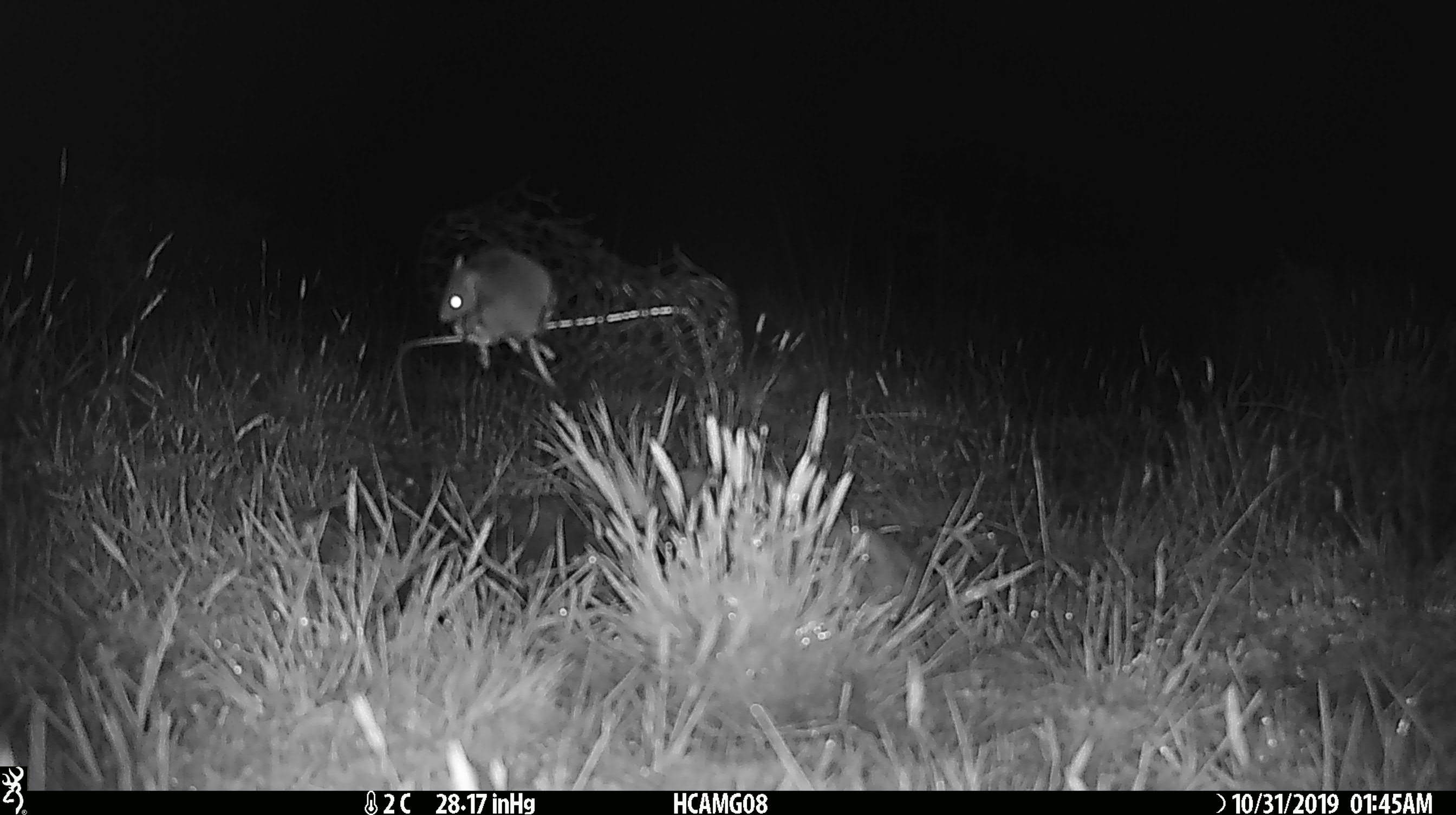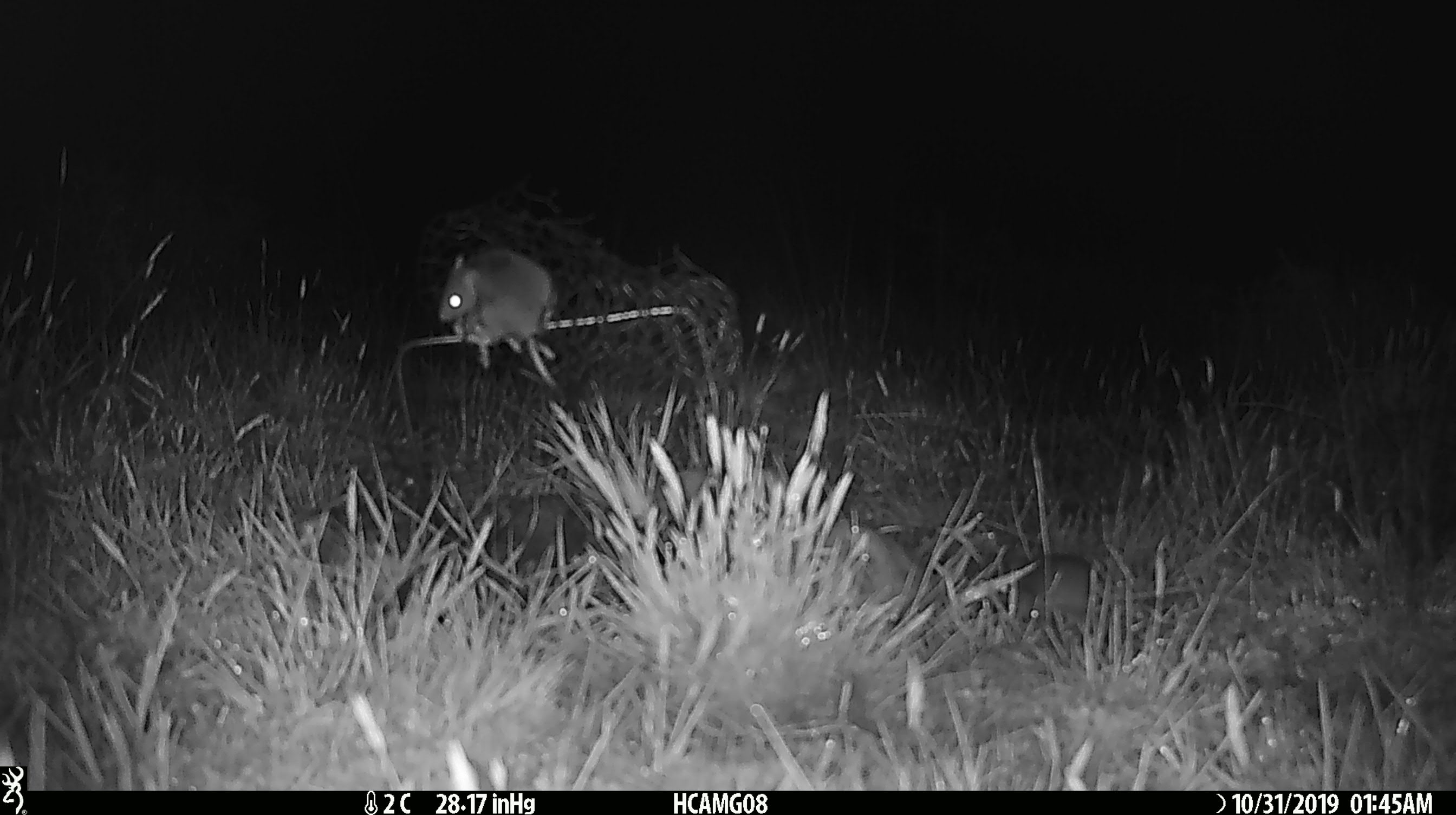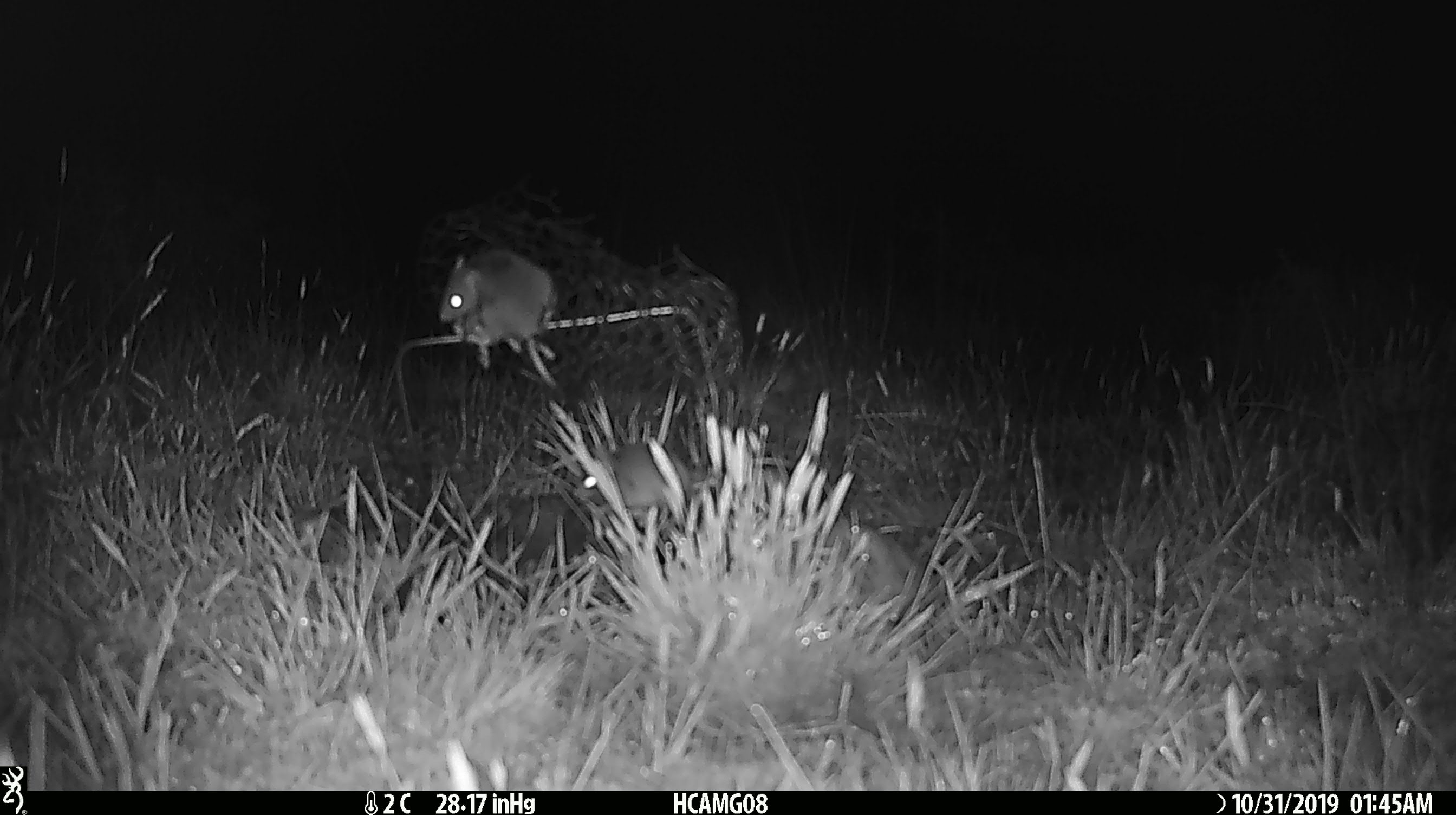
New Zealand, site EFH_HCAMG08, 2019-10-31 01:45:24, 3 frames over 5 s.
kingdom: Animalia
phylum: Chordata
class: Mammalia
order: Rodentia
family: Muridae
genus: Mus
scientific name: Mus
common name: mouse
Mouse (Mus).